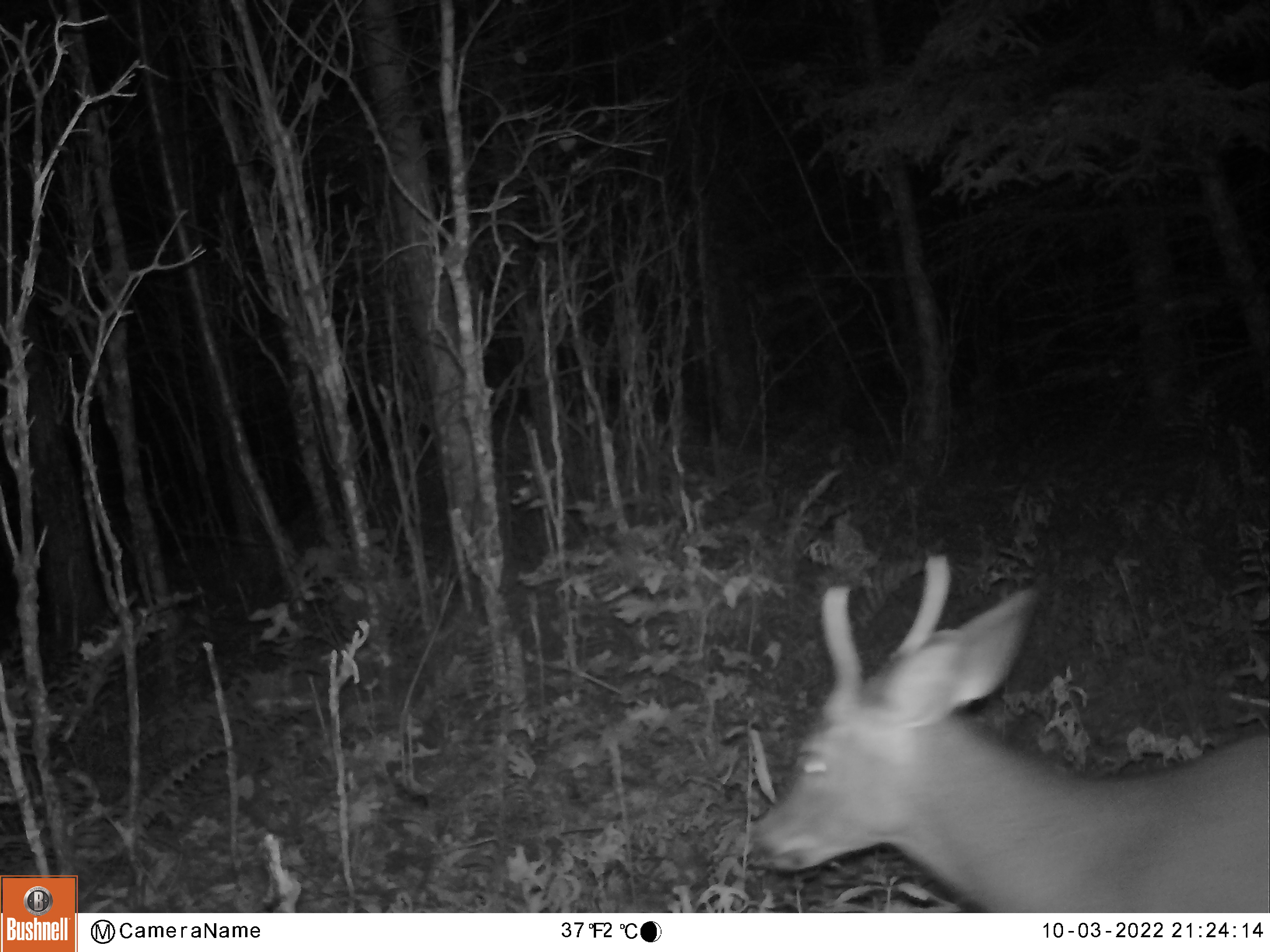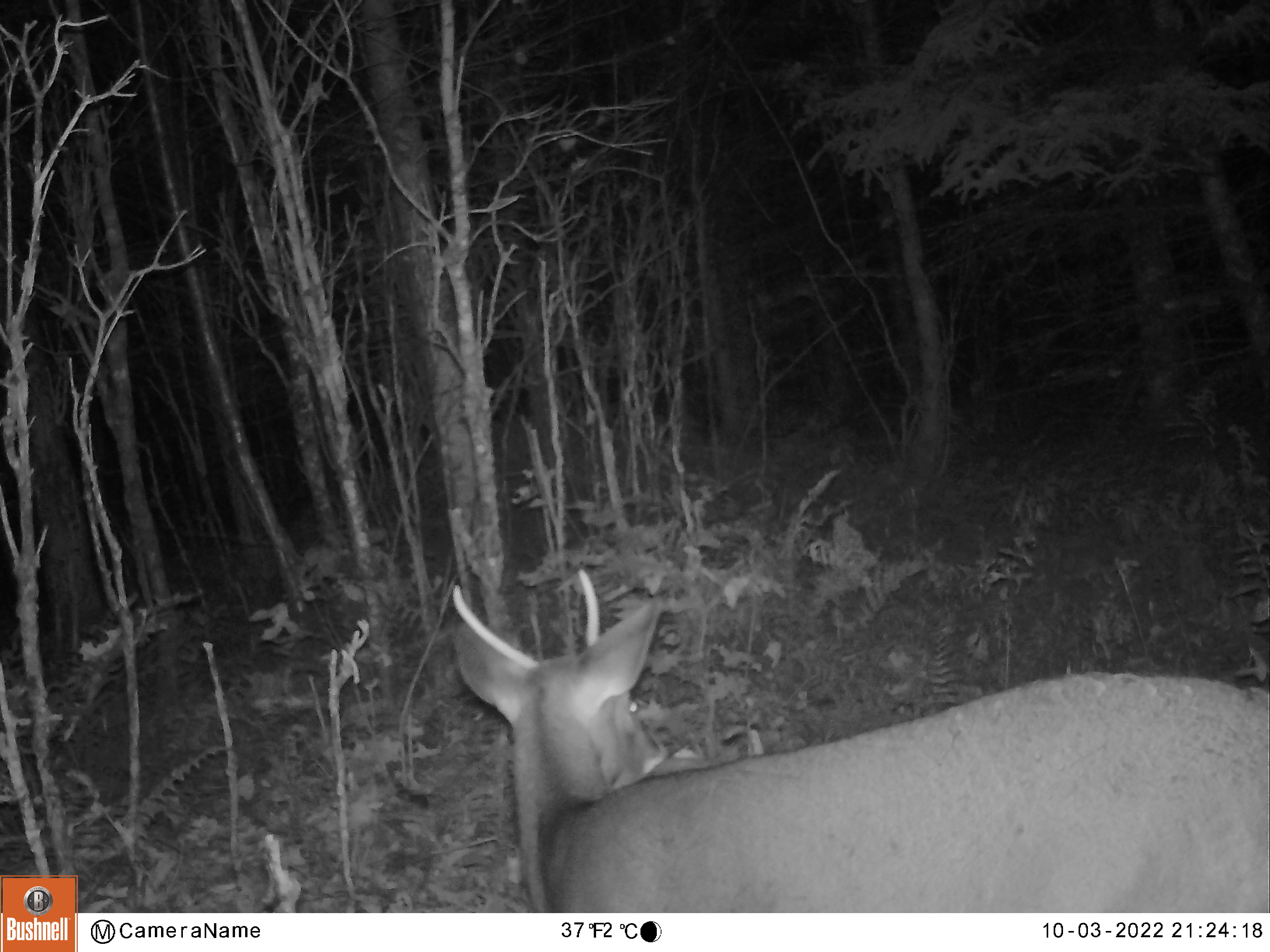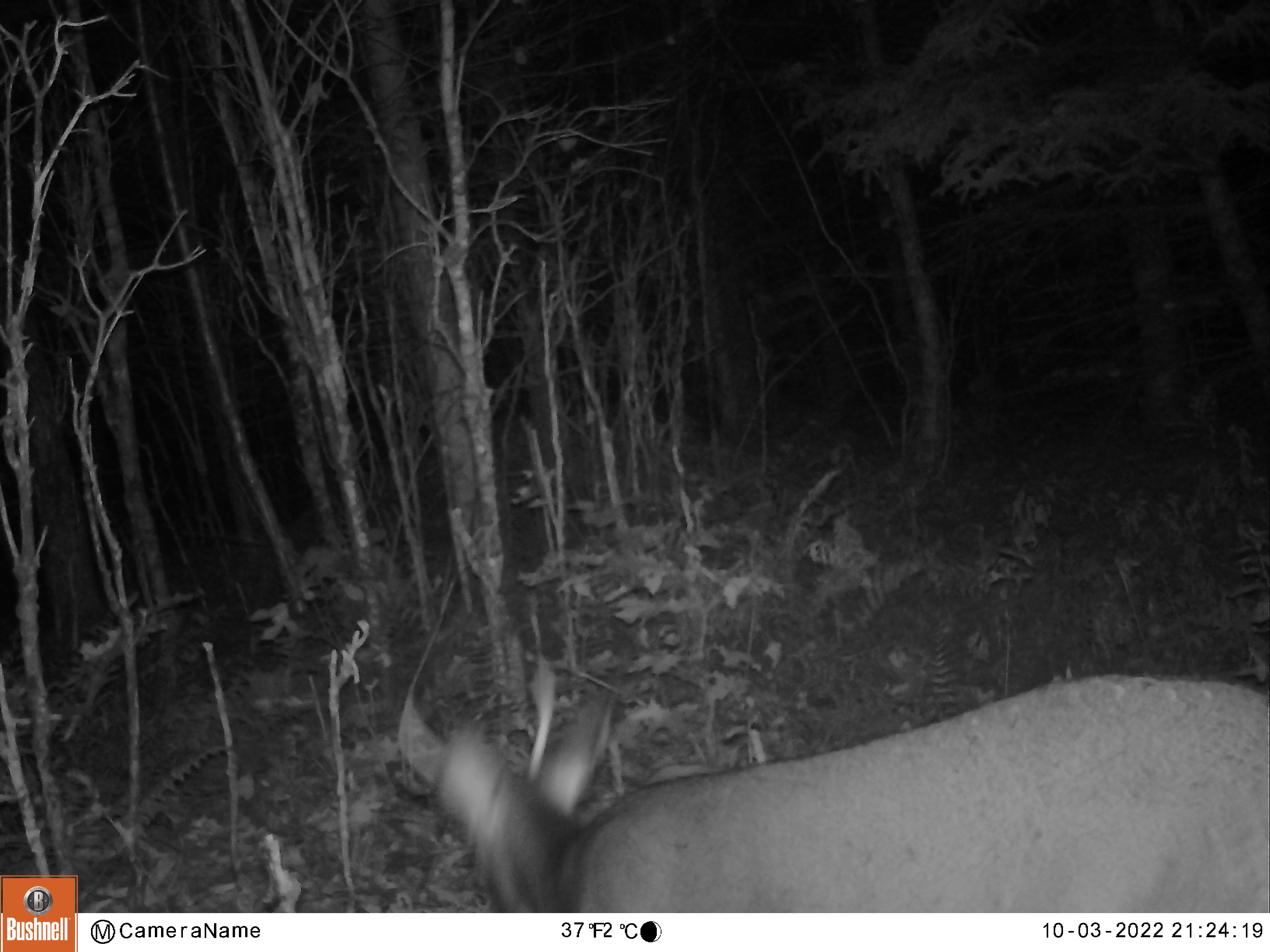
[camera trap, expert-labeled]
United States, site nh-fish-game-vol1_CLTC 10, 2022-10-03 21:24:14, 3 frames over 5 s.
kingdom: Animalia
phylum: Chordata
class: Mammalia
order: Artiodactyla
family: Cervidae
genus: Odocoileus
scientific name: Odocoileus virginianus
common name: white-tailed deer